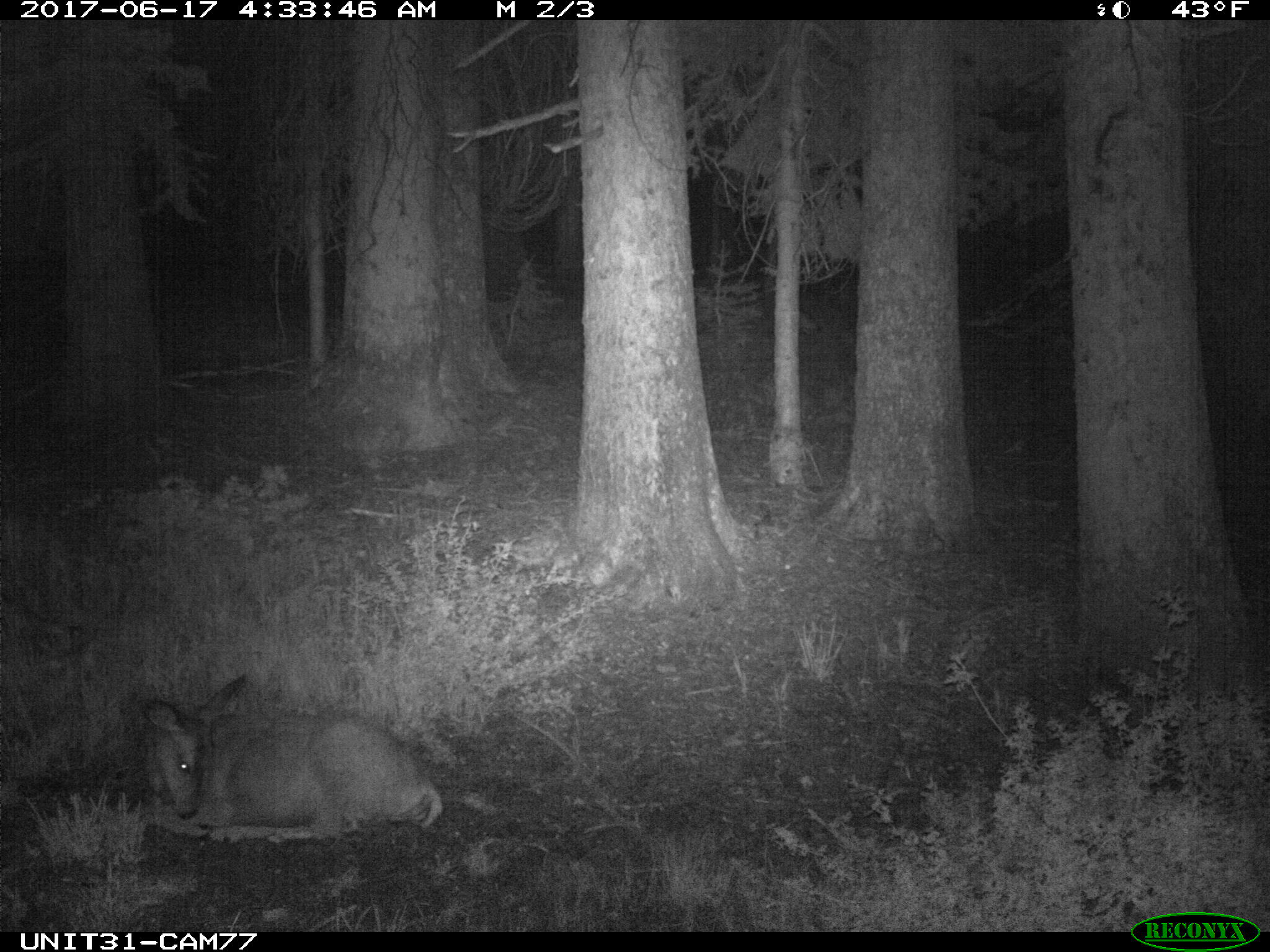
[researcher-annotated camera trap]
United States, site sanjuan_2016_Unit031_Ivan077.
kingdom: Animalia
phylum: Chordata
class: Mammalia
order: Artiodactyla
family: Cervidae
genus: Odocoileus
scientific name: Odocoileus hemionus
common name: mule deer